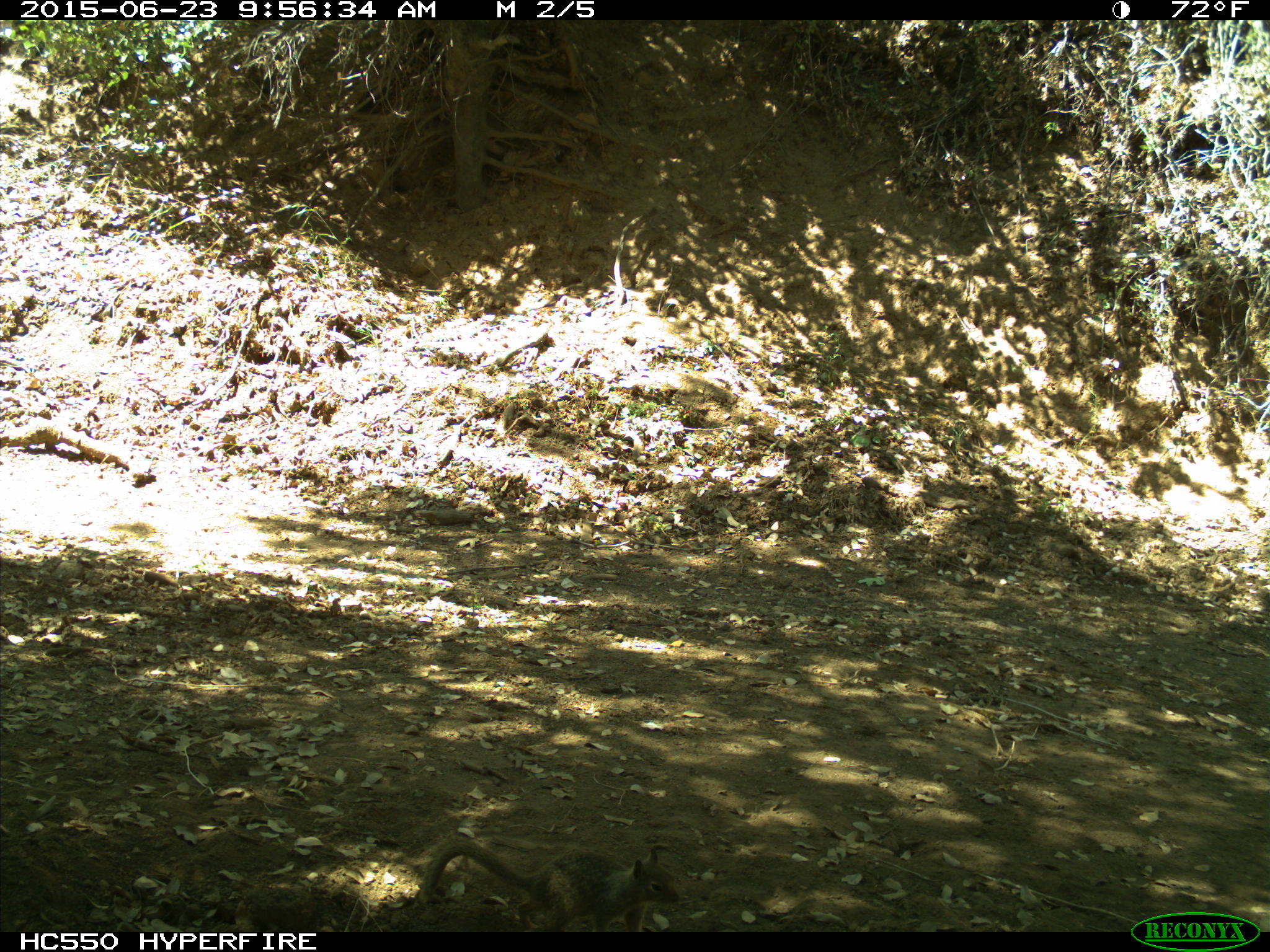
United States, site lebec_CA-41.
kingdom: Animalia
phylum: Chordata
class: Mammalia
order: Rodentia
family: Sciuridae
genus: Otospermophilus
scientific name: Otospermophilus beecheyi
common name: california ground squirrel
Otospermophilus beecheyi (california ground squirrel).